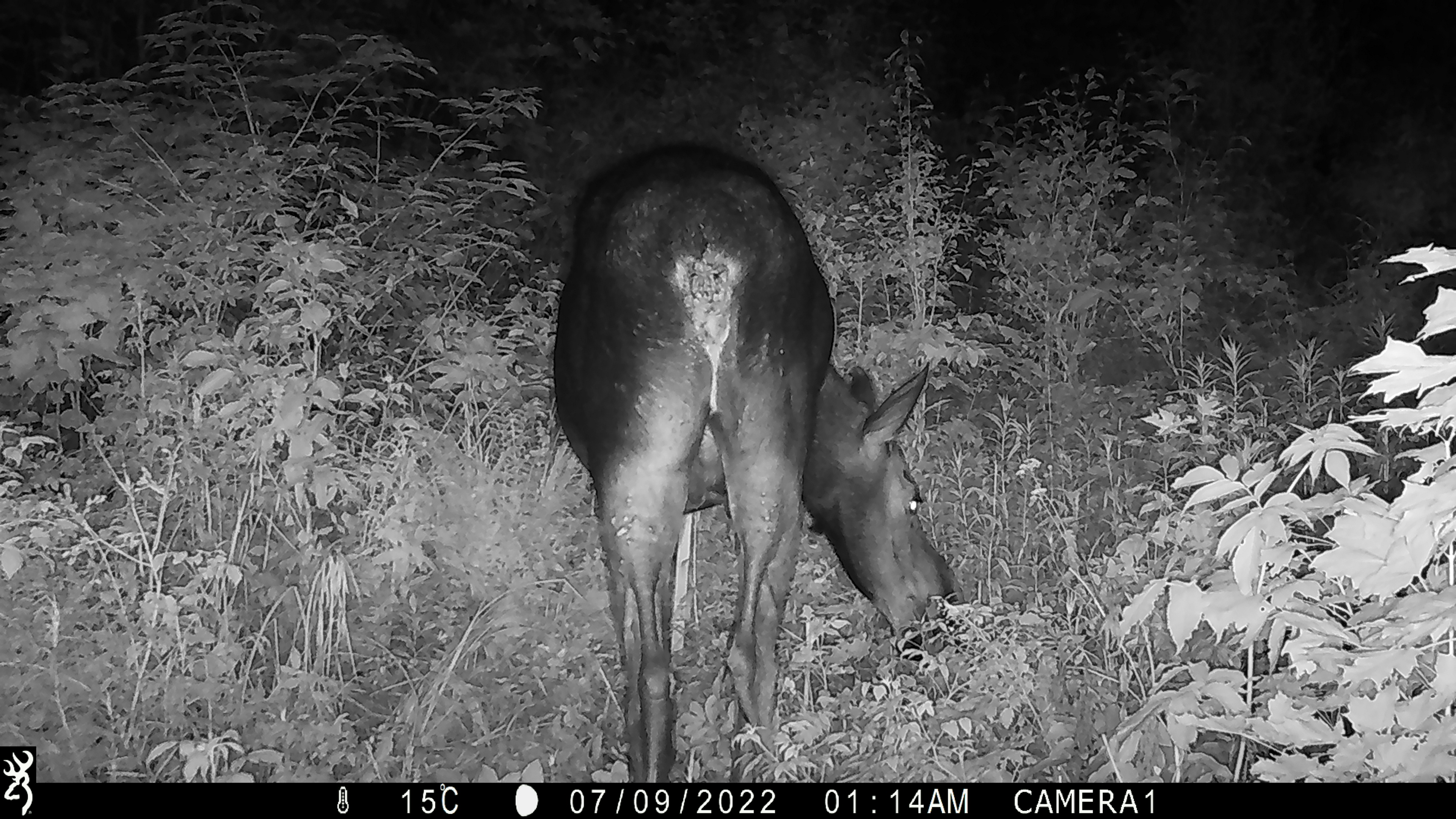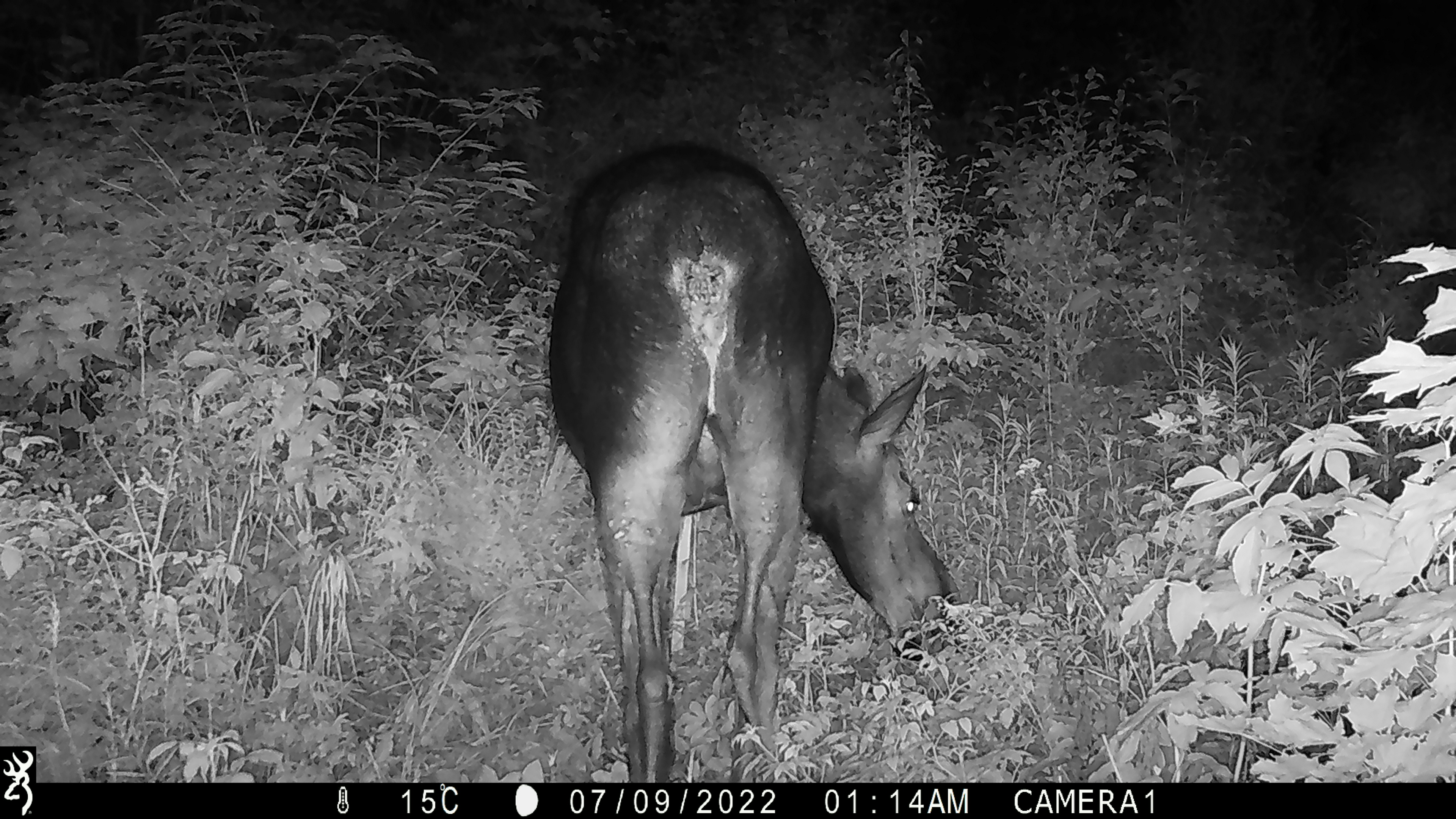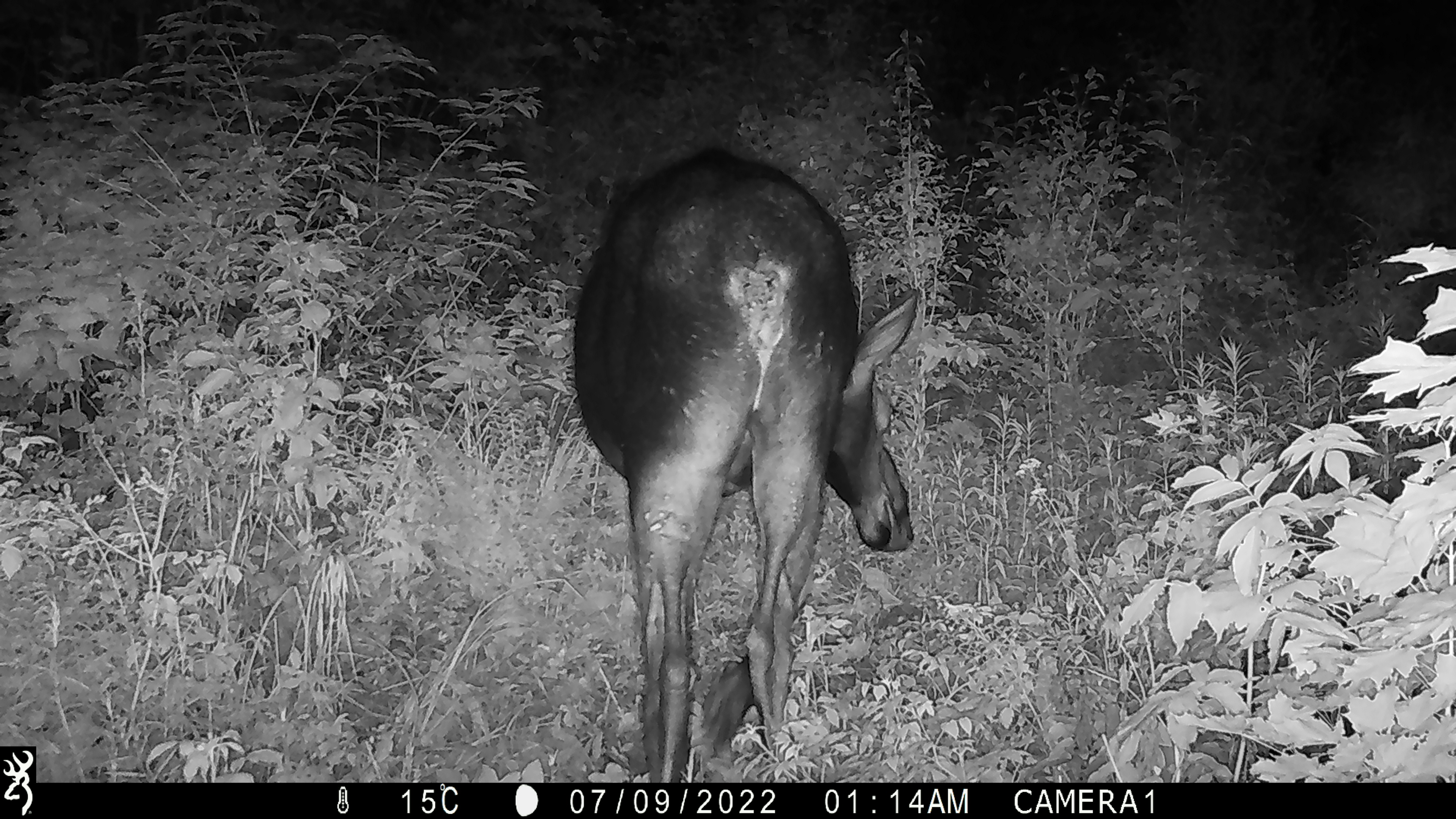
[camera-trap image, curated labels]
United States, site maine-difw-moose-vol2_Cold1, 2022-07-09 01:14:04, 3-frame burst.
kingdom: Animalia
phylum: Chordata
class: Mammalia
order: Artiodactyla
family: Cervidae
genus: Alces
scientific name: Alces alces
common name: moose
Moose (Alces alces).